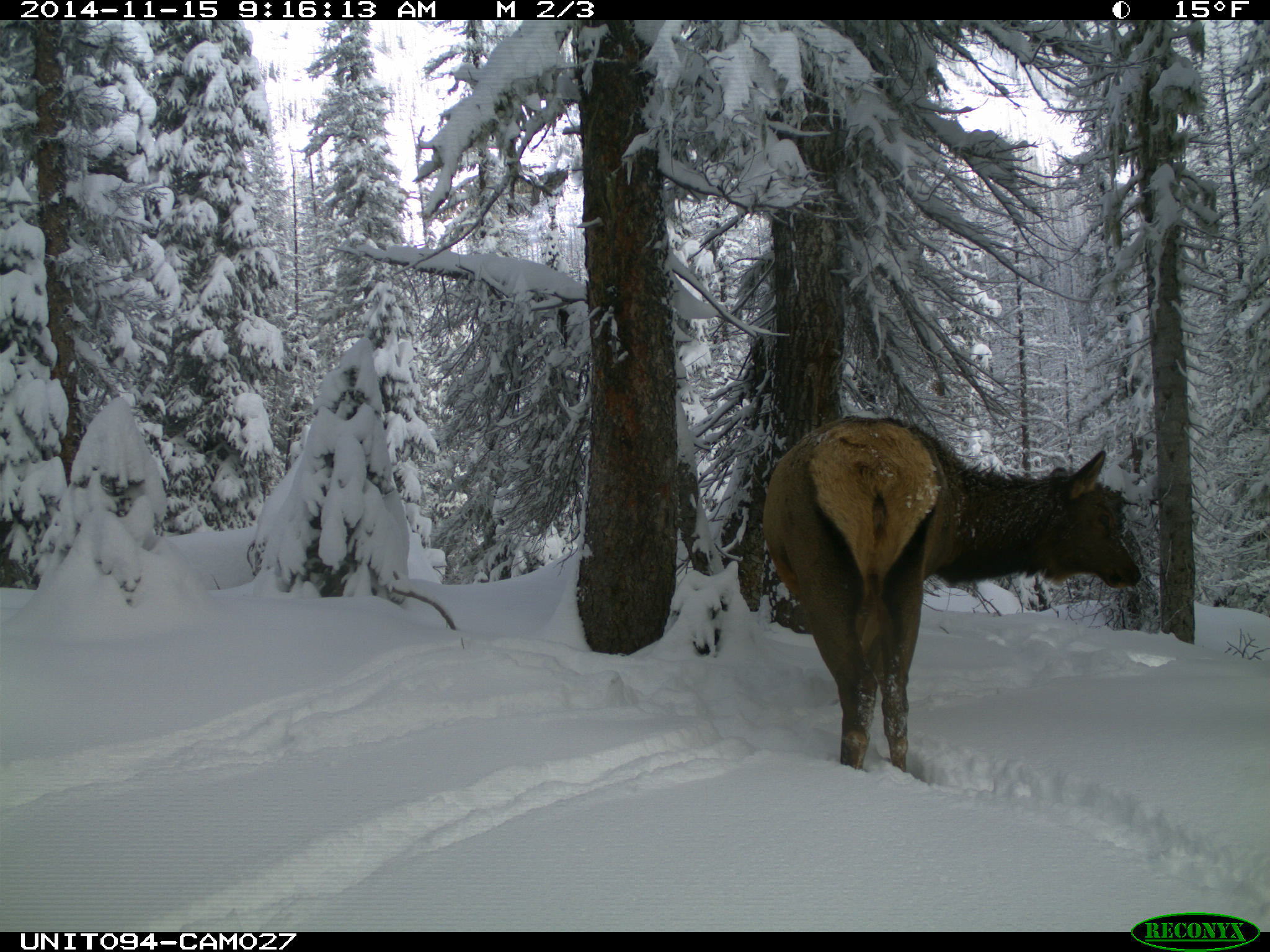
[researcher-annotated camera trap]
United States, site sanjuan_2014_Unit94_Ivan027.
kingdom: Animalia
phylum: Chordata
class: Mammalia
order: Artiodactyla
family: Cervidae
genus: Cervus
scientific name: Cervus elaphus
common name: red deer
Cervus elaphus (red deer).